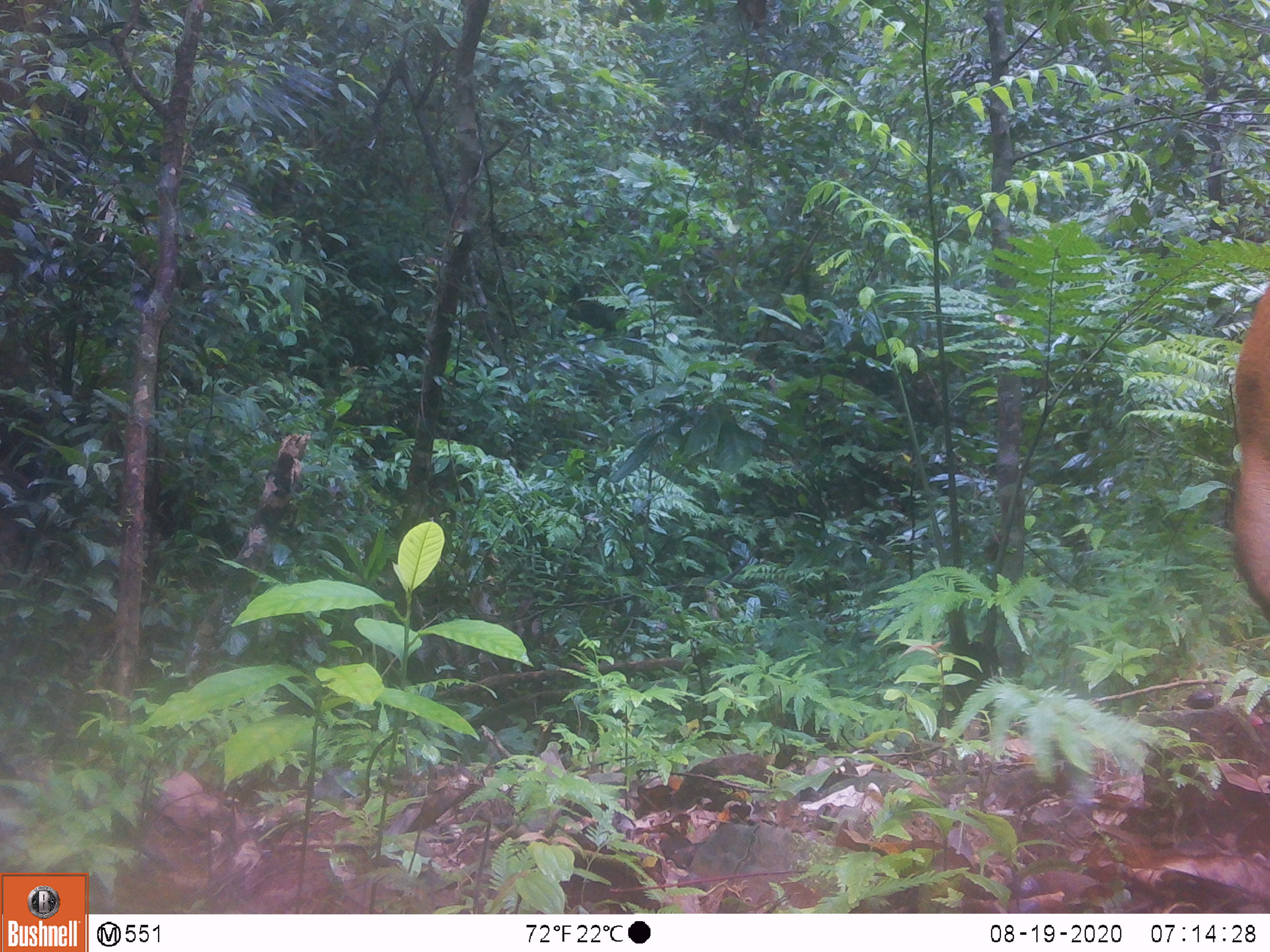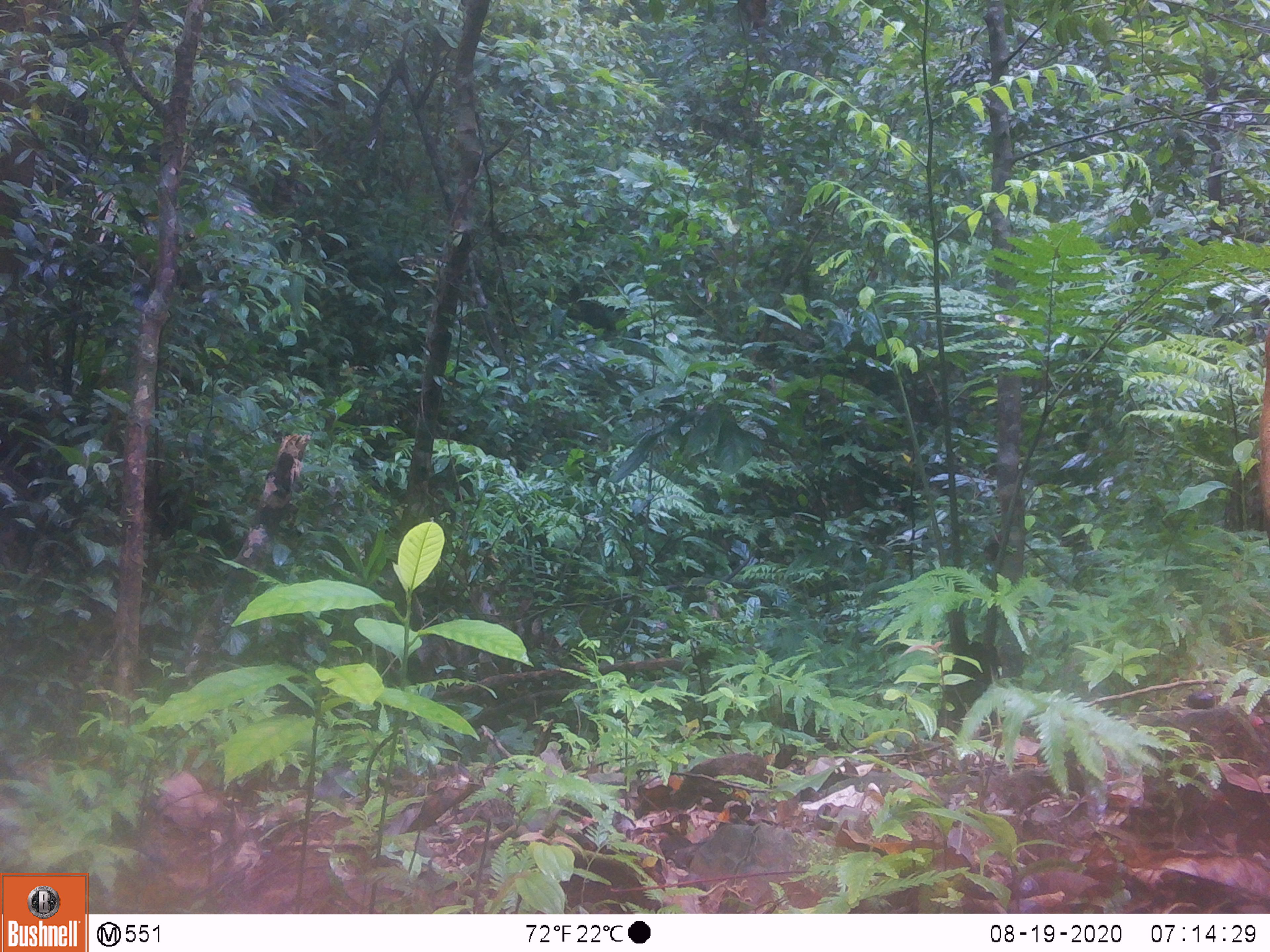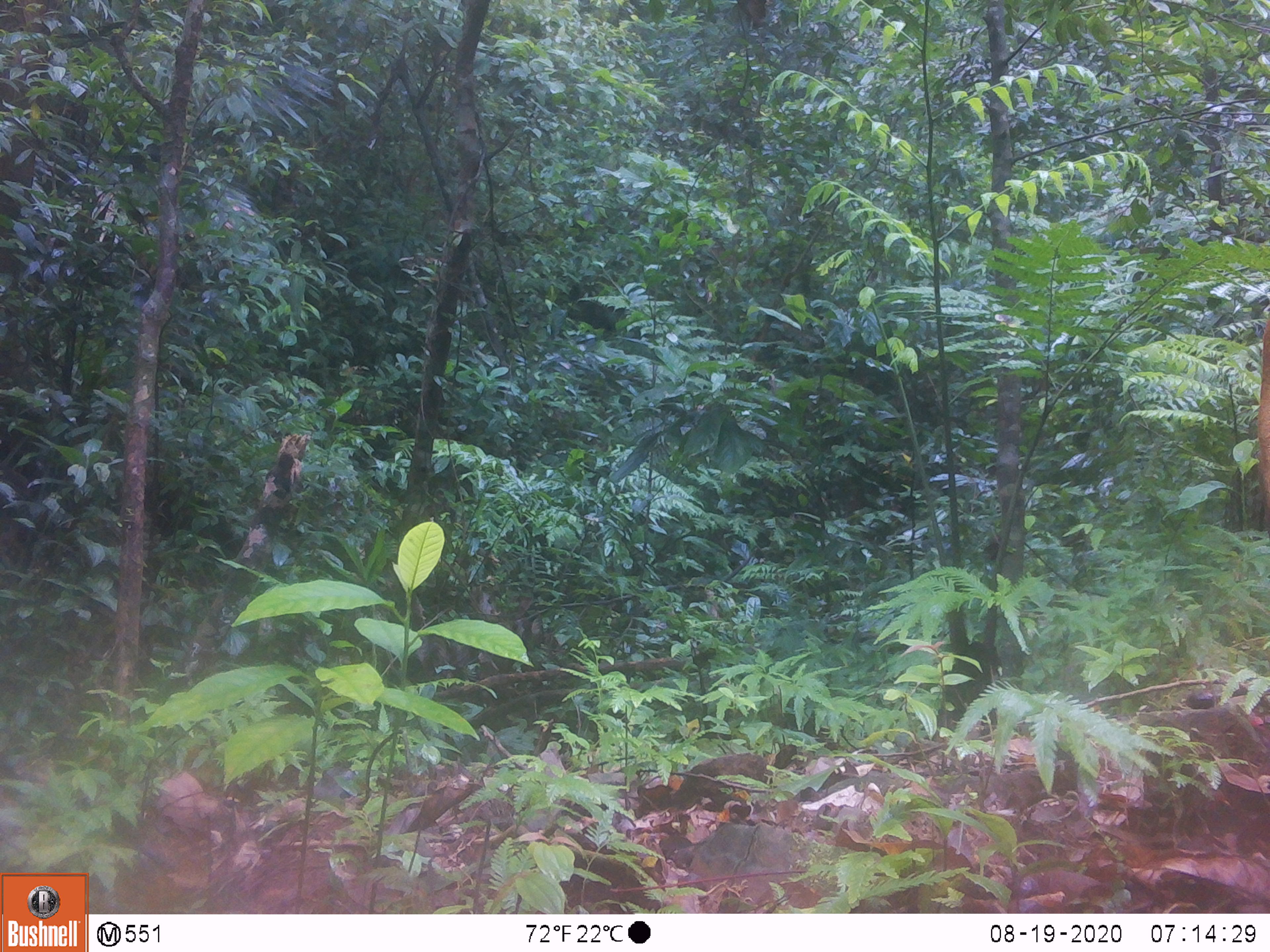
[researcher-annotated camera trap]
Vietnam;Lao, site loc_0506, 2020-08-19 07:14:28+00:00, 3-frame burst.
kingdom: Animalia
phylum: Chordata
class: Mammalia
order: Artiodactyla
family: Cervidae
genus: Muntiacus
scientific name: Muntiacus vuquangensis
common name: large-antlered muntjac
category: large antlered muntjac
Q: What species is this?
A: Large antlered muntjac (large-antlered muntjac) (Muntiacus vuquangensis).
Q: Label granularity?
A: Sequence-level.